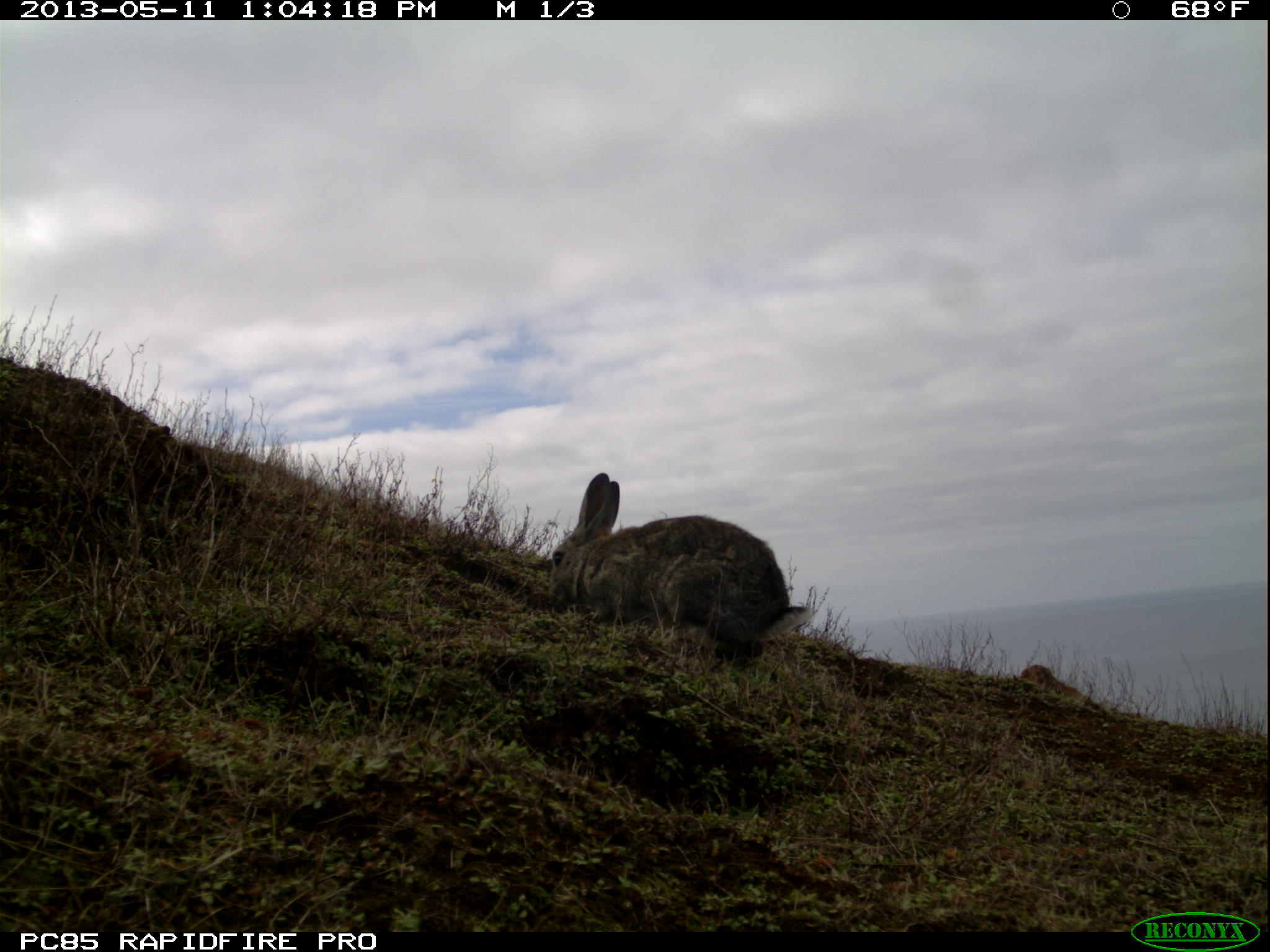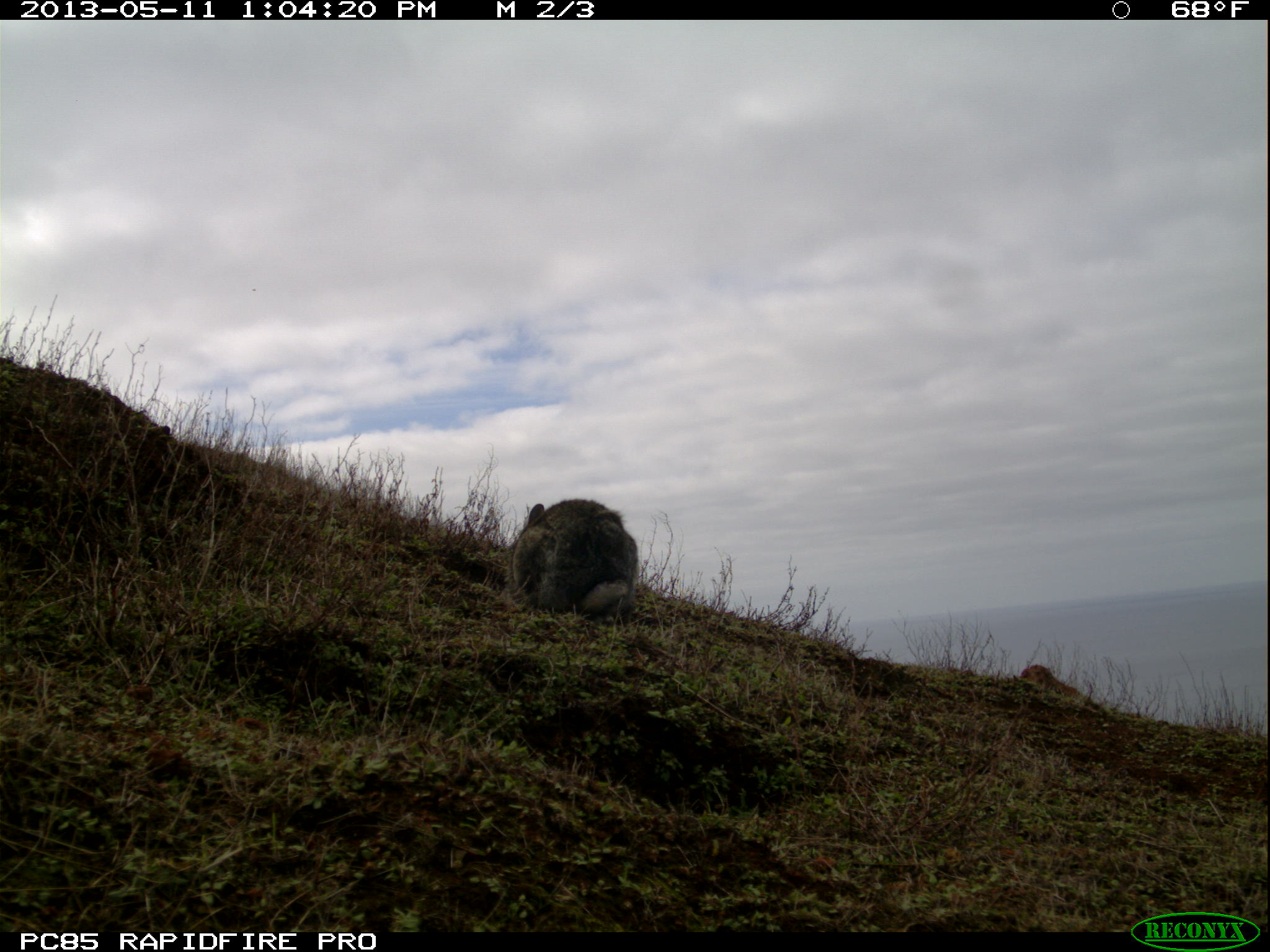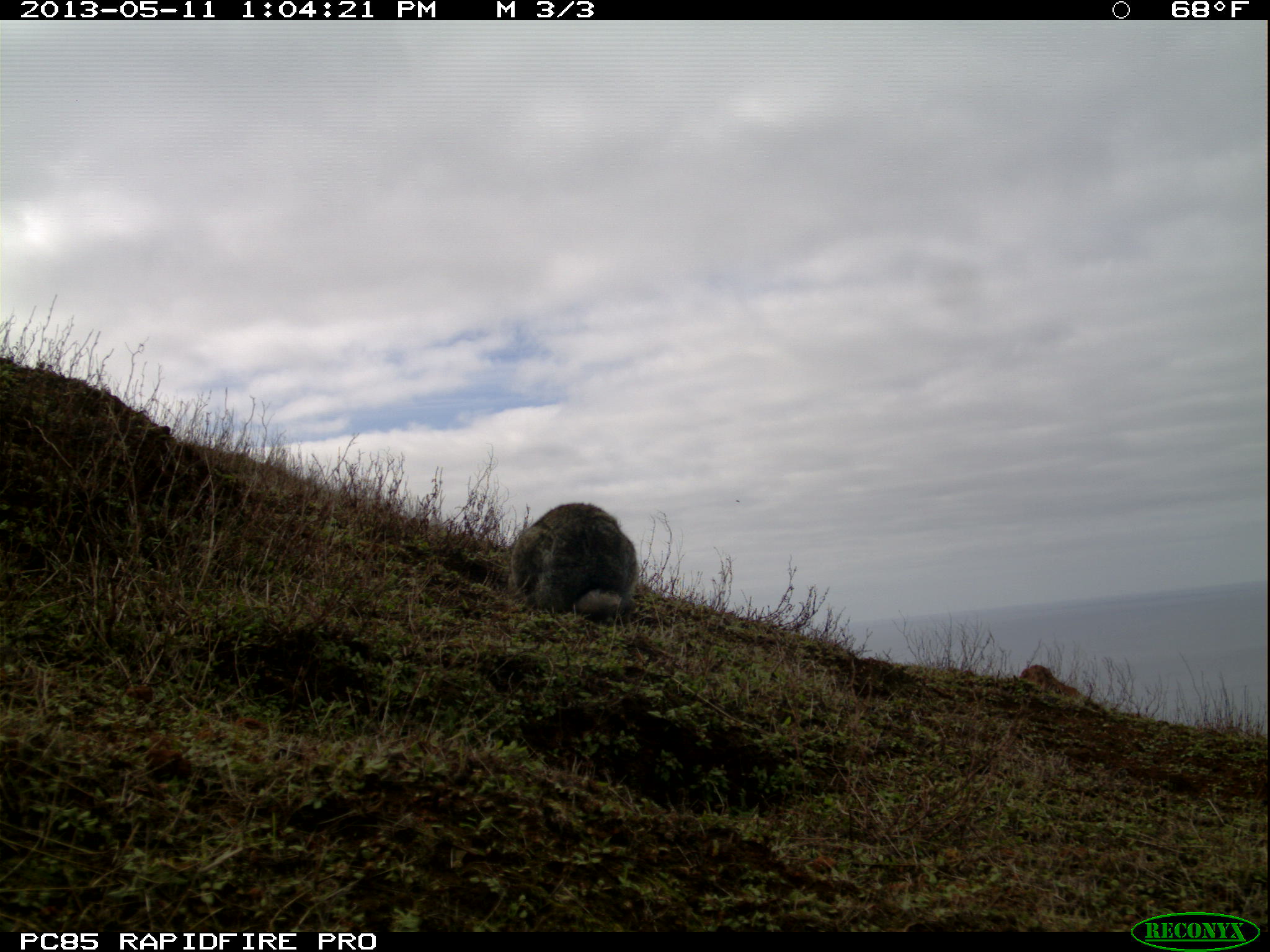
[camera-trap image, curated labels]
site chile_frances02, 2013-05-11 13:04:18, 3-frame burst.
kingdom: Animalia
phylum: Chordata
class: Mammalia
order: Lagomorpha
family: Leporidae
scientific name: Leporidae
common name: rabbits and hares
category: rabbit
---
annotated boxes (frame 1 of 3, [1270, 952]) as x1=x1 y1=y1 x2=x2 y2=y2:
rabbit: x1=541 y1=470 x2=812 y2=667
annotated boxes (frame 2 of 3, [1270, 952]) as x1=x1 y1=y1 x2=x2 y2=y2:
rabbit: x1=507 y1=497 x2=639 y2=623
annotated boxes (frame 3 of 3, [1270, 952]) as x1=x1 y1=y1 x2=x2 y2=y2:
rabbit: x1=509 y1=500 x2=638 y2=623